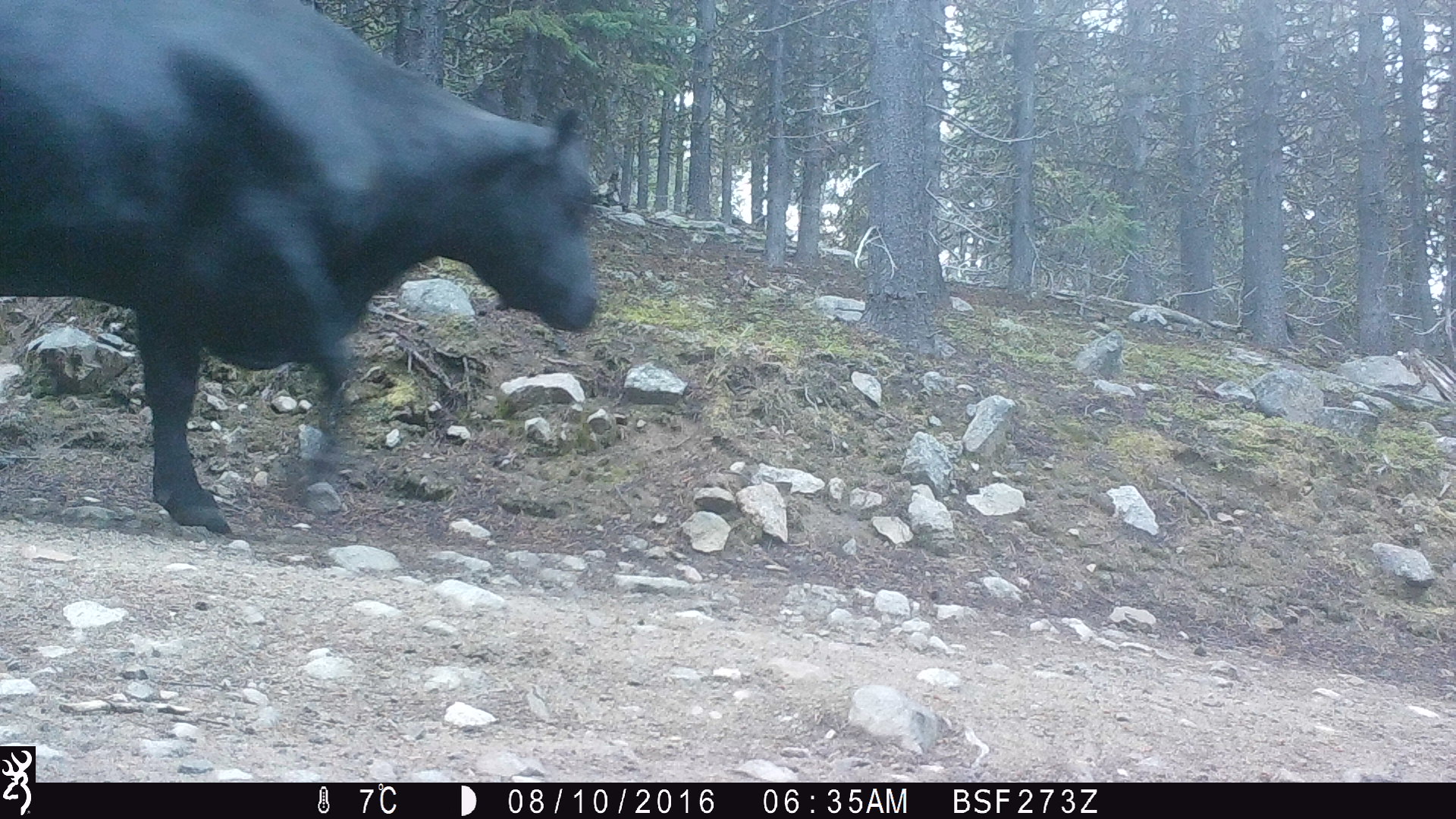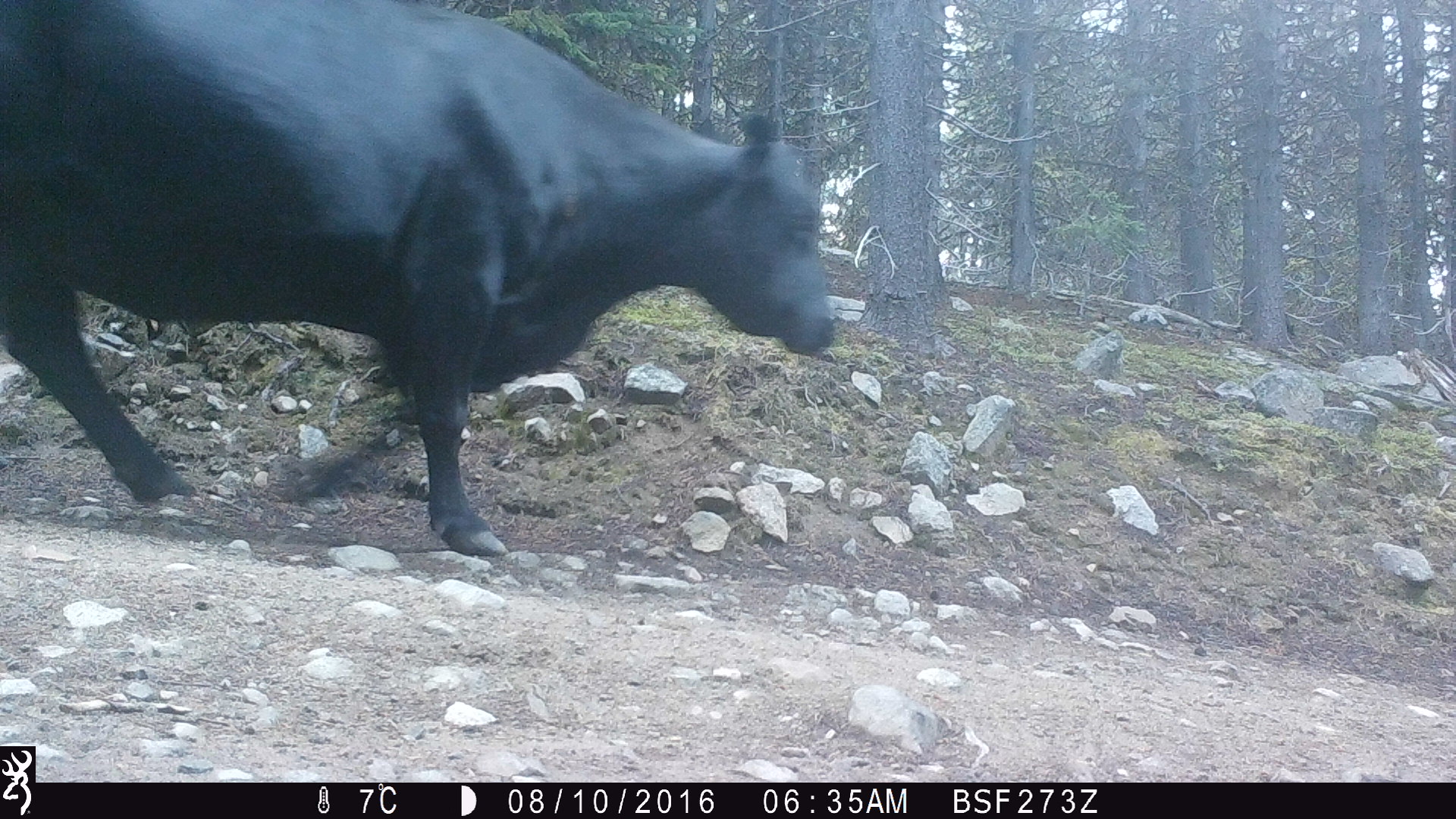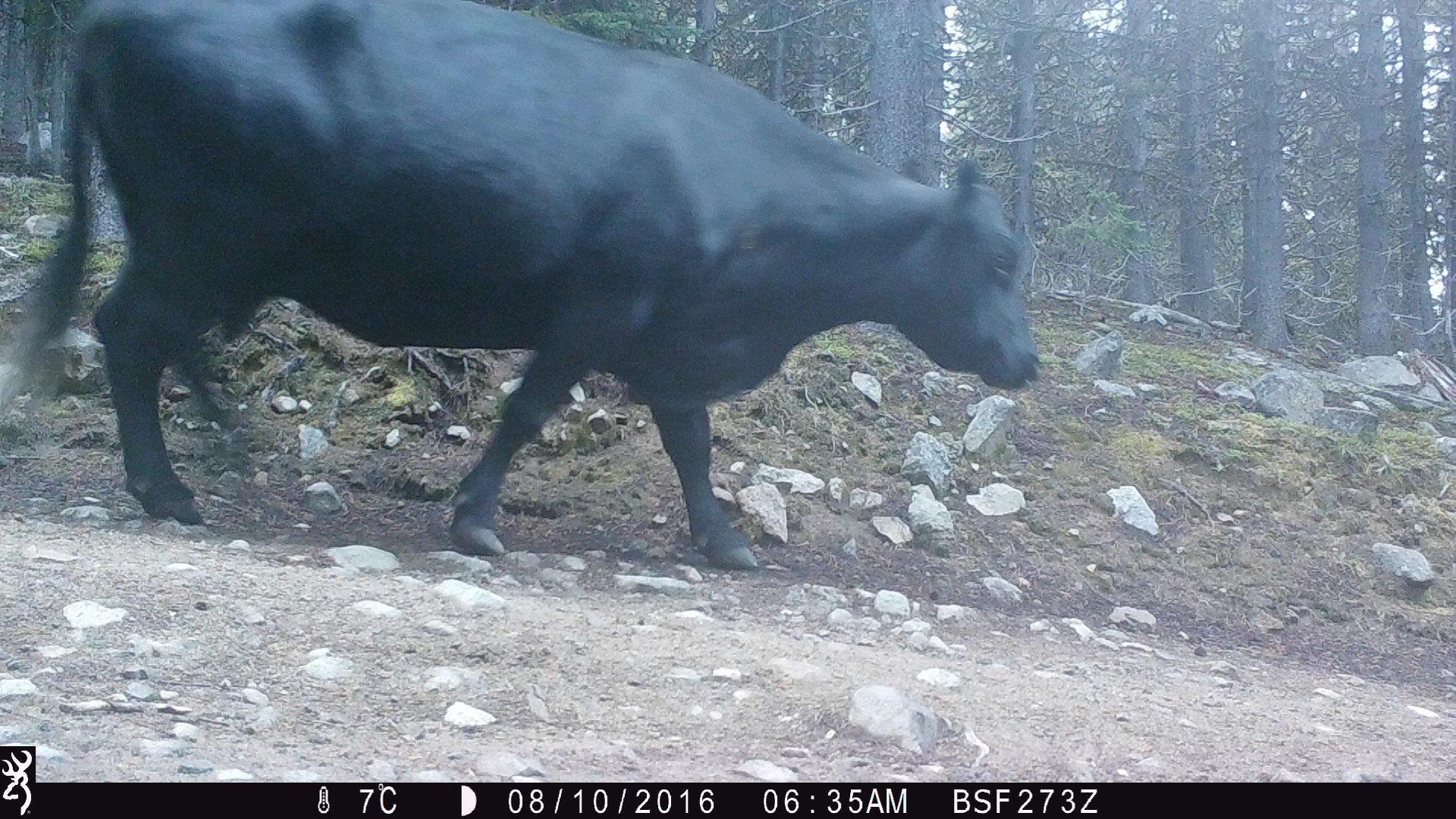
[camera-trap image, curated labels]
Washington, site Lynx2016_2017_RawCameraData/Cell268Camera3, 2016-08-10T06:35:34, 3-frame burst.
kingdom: Animalia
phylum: Chordata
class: Mammalia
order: Artiodactyla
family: Bovidae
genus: Bos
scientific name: Bos taurus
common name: domestic cattle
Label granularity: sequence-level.